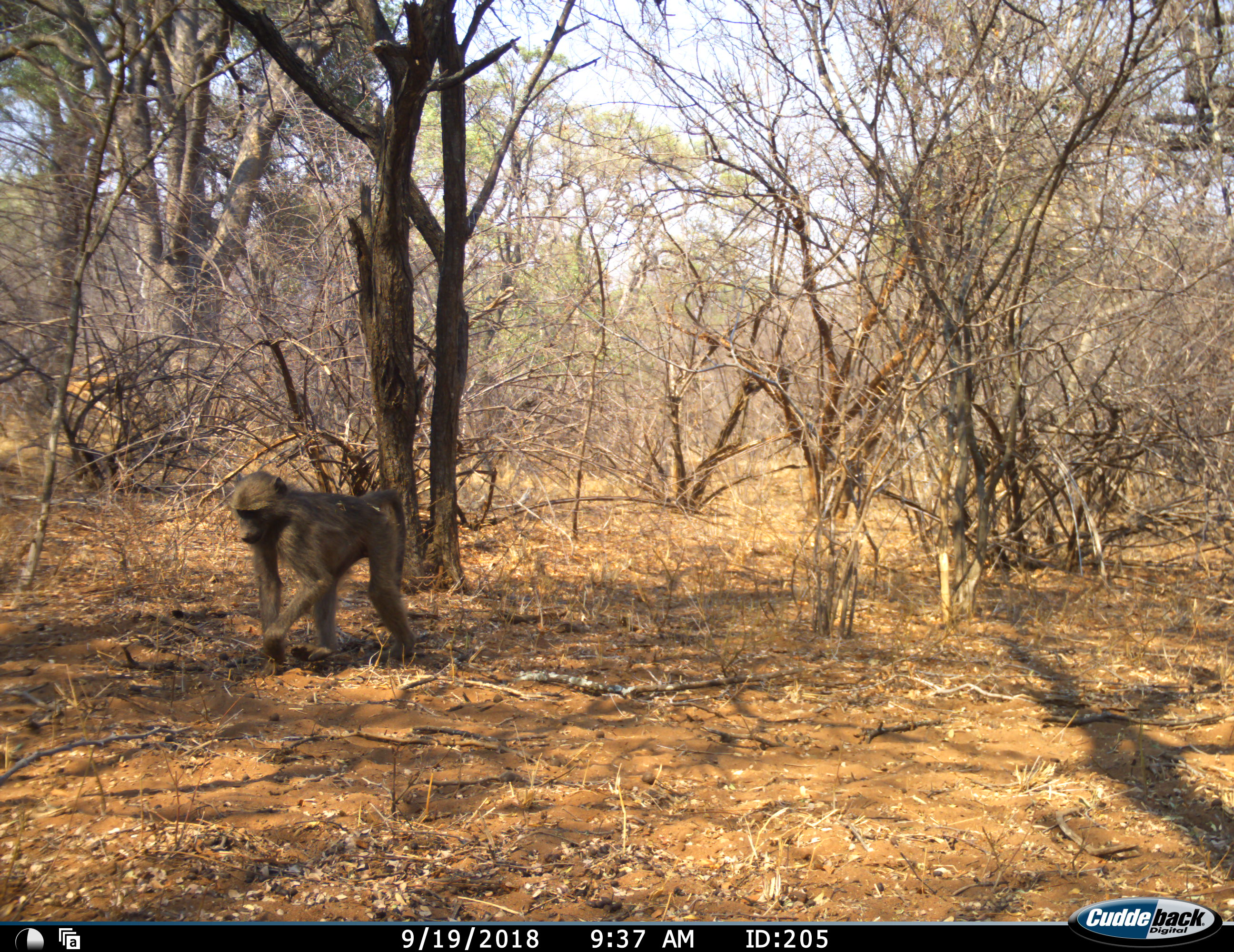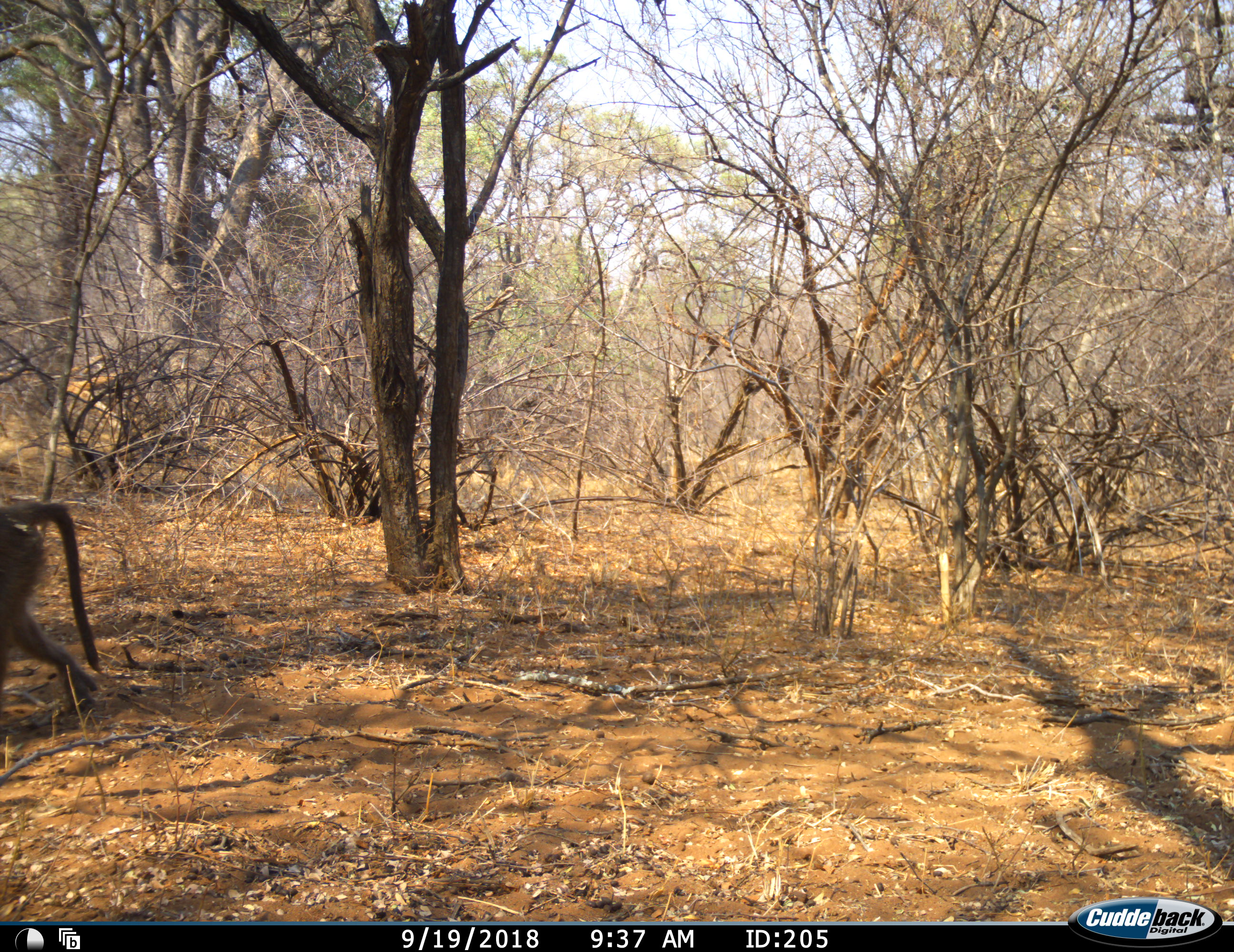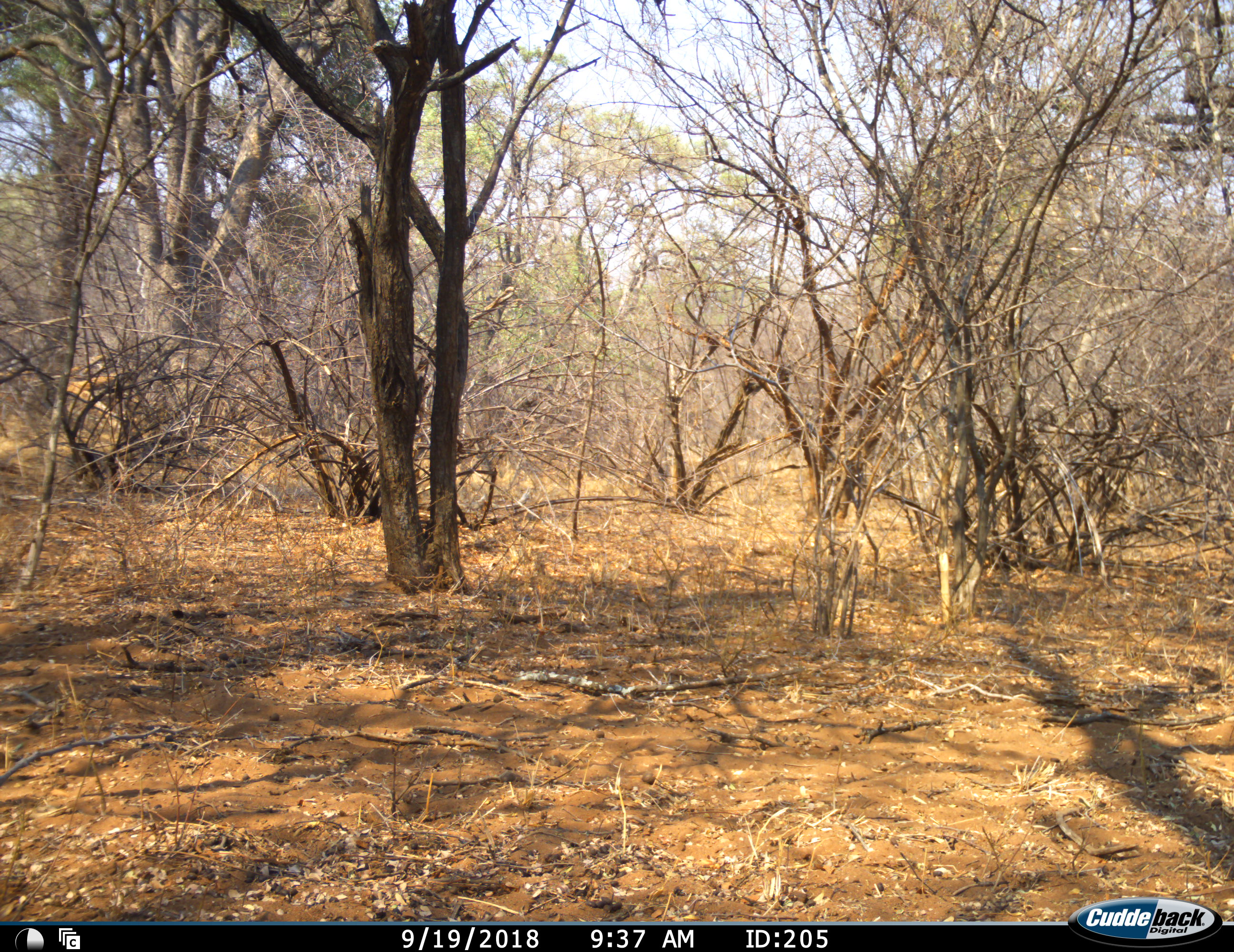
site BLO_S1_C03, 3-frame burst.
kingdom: Animalia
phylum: Chordata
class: Mammalia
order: Primates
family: Cercopithecidae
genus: Papio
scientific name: Papio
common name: baboon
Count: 1.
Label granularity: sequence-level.